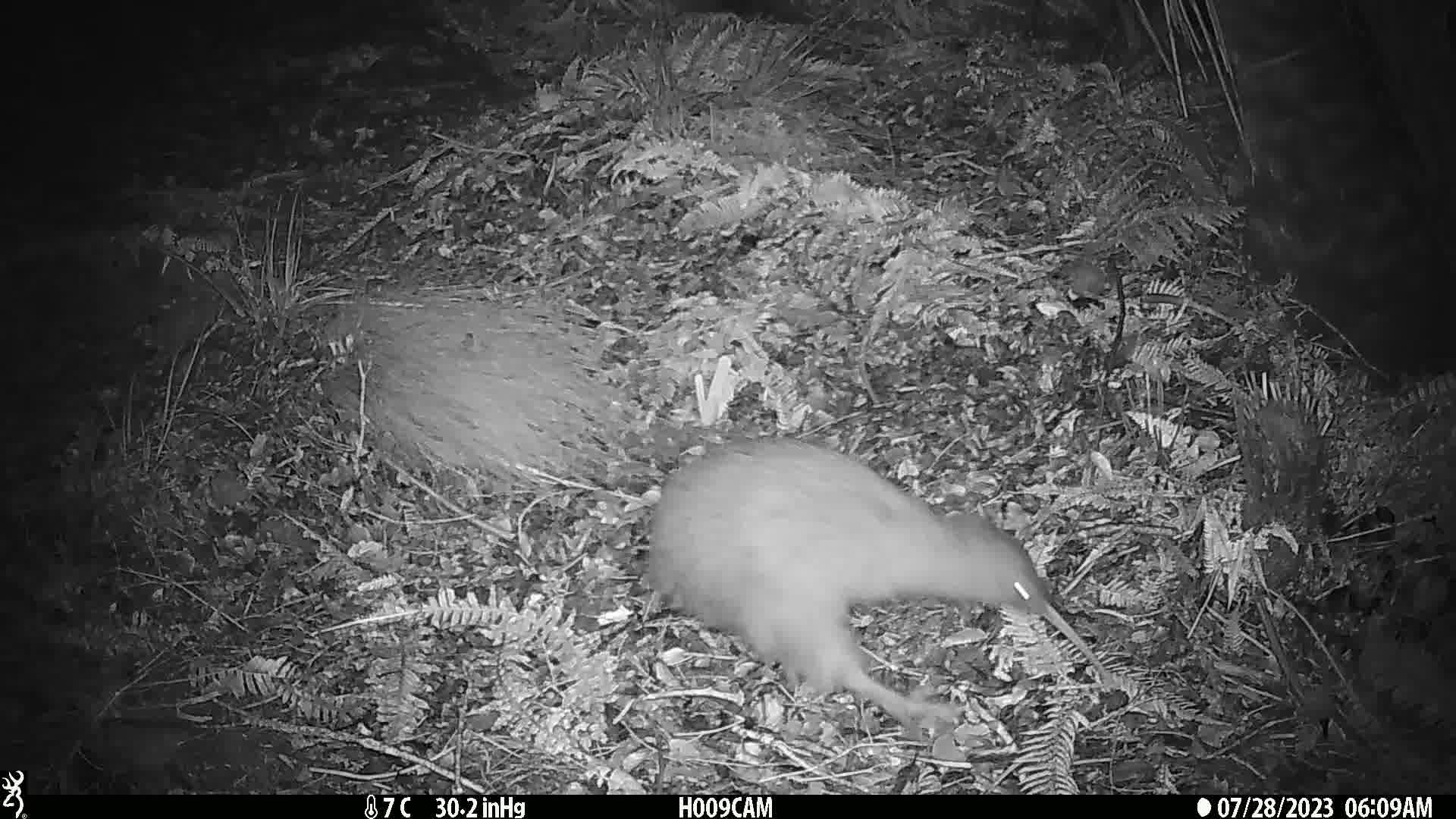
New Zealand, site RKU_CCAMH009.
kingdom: Animalia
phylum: Chordata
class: Aves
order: Apterygiformes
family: Apterygidae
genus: Apteryx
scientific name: Apteryx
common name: kiwi